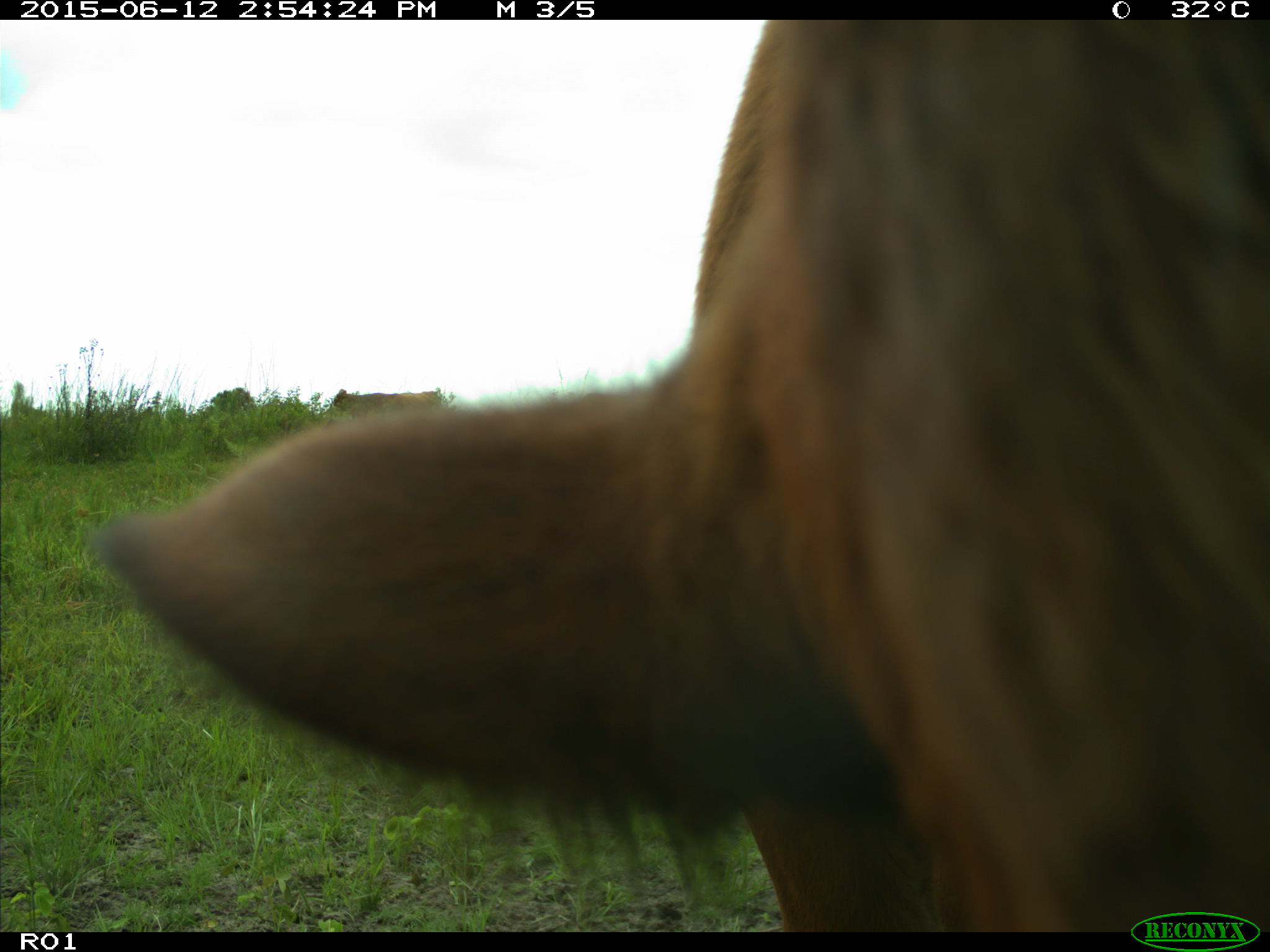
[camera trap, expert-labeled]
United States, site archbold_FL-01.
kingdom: Animalia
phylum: Chordata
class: Mammalia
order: Artiodactyla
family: Bovidae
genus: Bos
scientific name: Bos taurus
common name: domestic cow